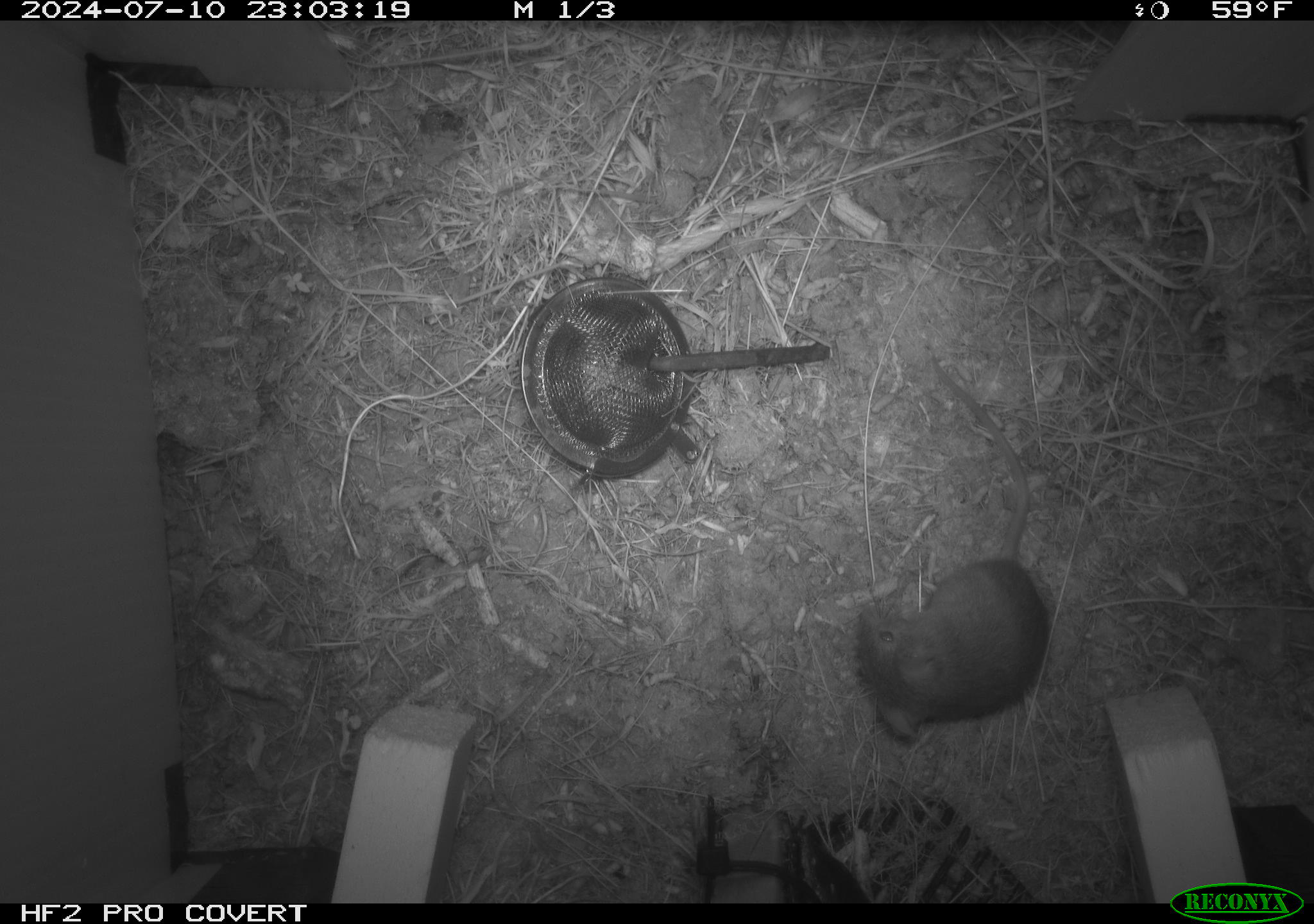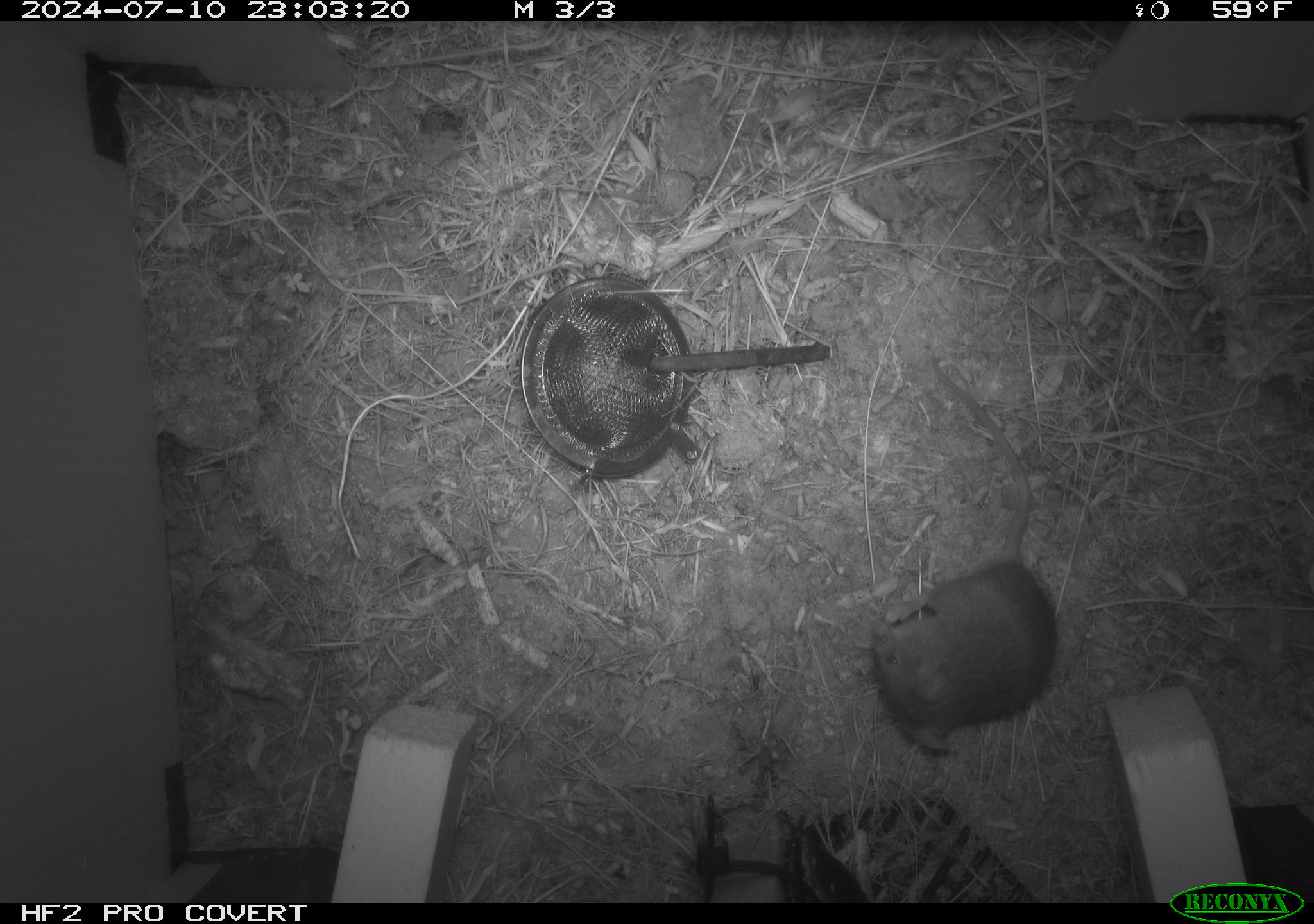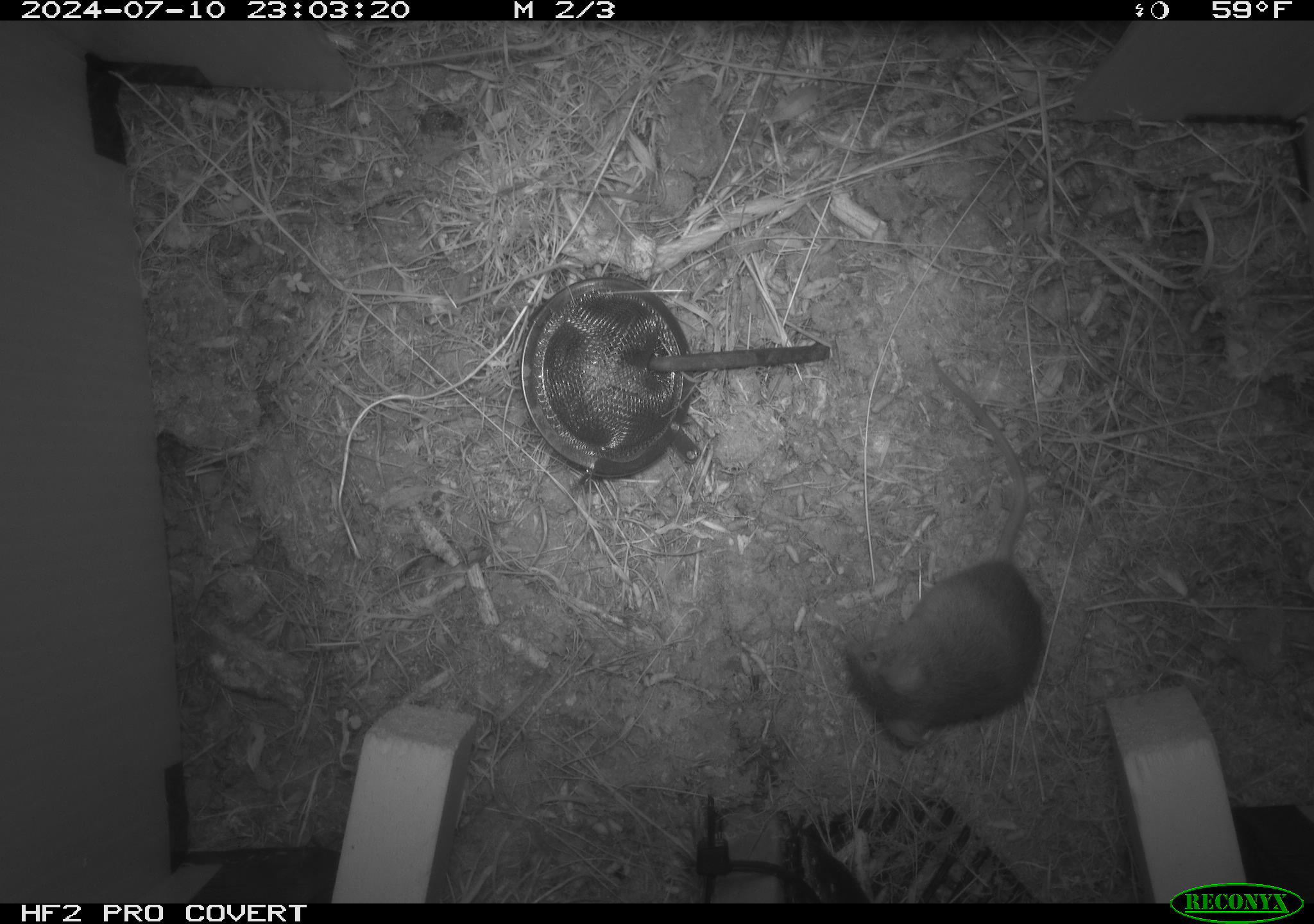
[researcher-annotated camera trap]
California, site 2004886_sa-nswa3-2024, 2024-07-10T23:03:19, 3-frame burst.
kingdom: Animalia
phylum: Chordata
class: Mammalia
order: Rodentia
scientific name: Rodentia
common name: rodent